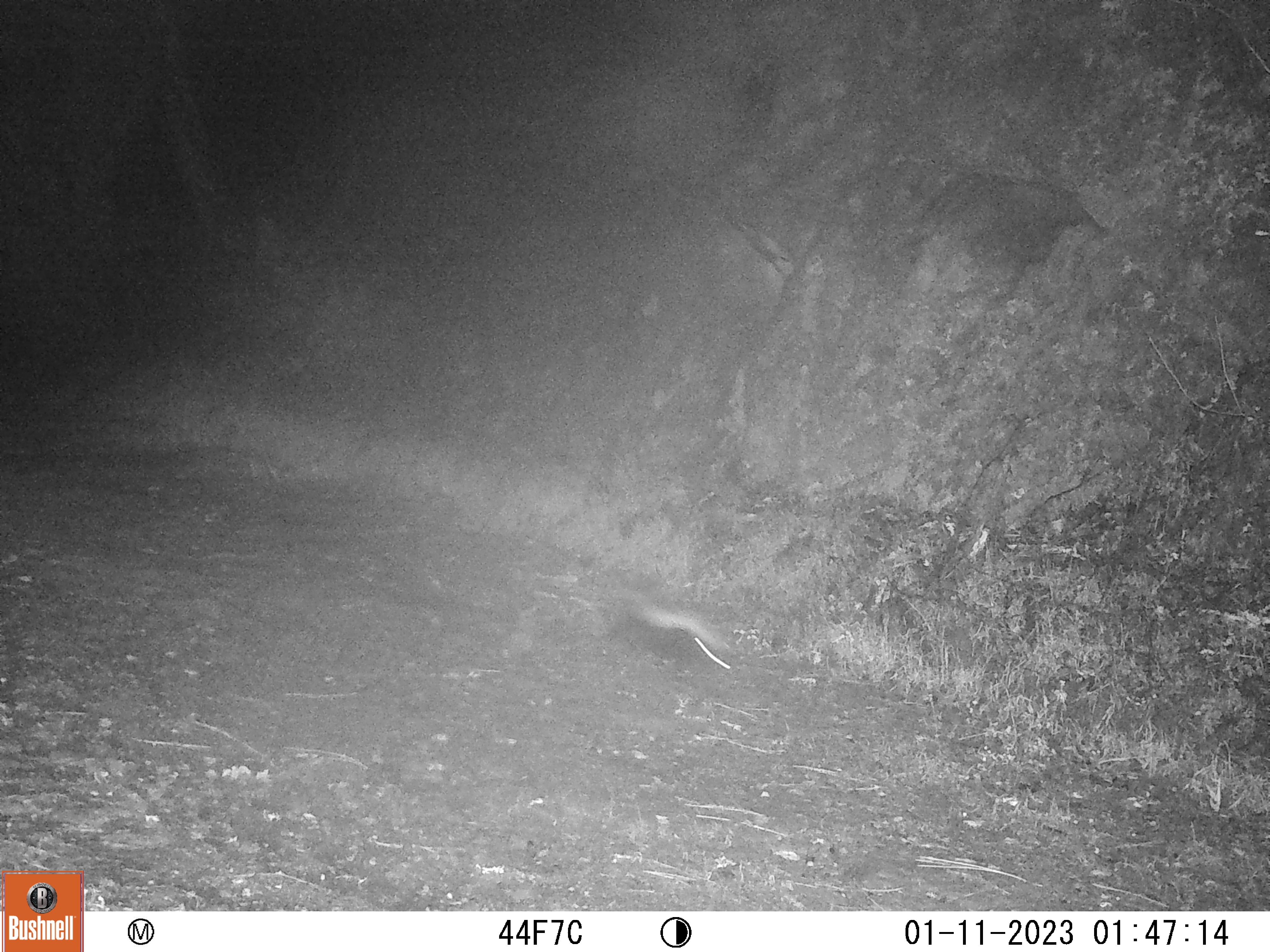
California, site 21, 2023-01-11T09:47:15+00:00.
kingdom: Animalia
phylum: Chordata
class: Mammalia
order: Carnivora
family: Mephitidae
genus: Mephitis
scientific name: Mephitis mephitis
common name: striped skunk